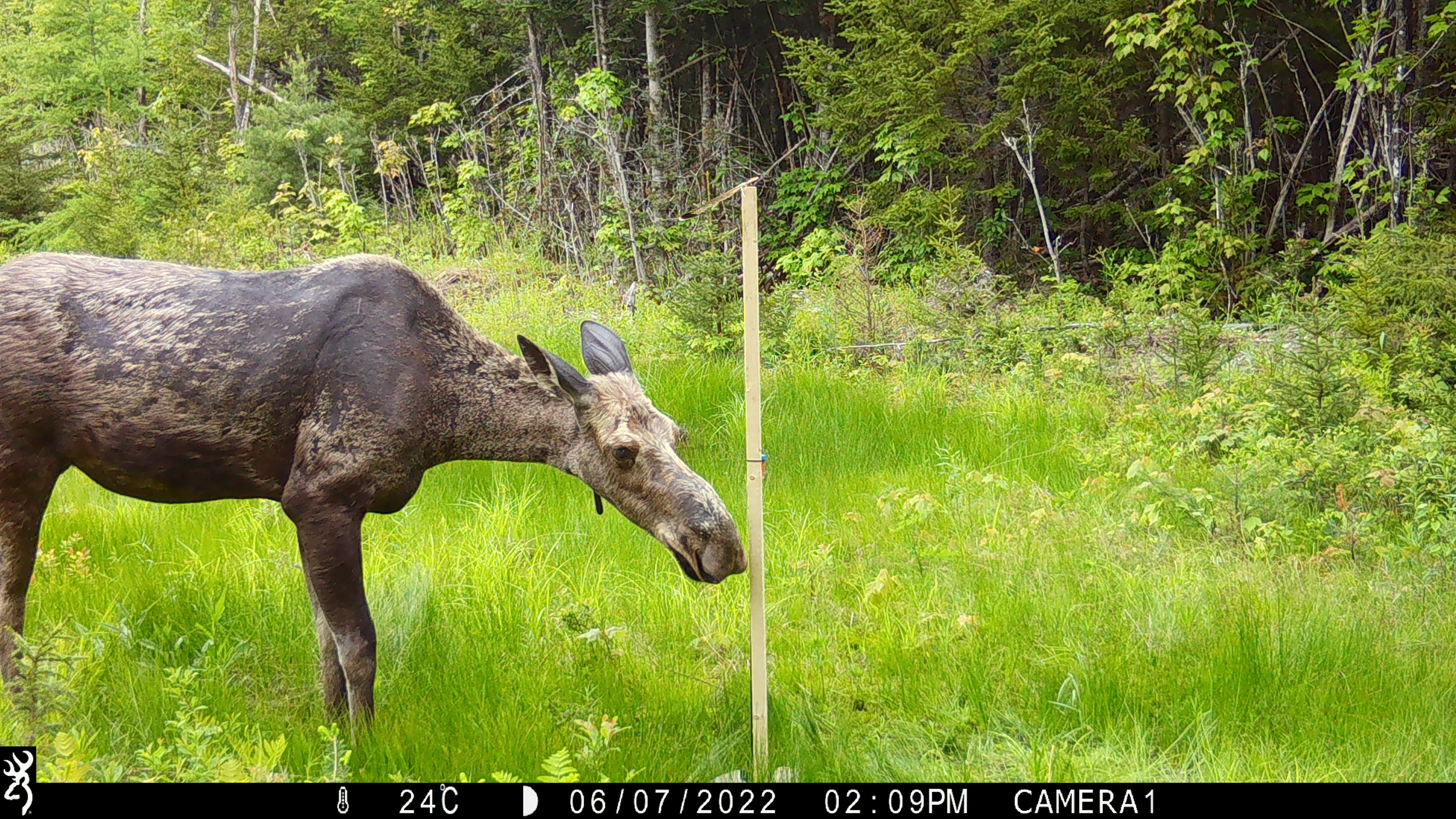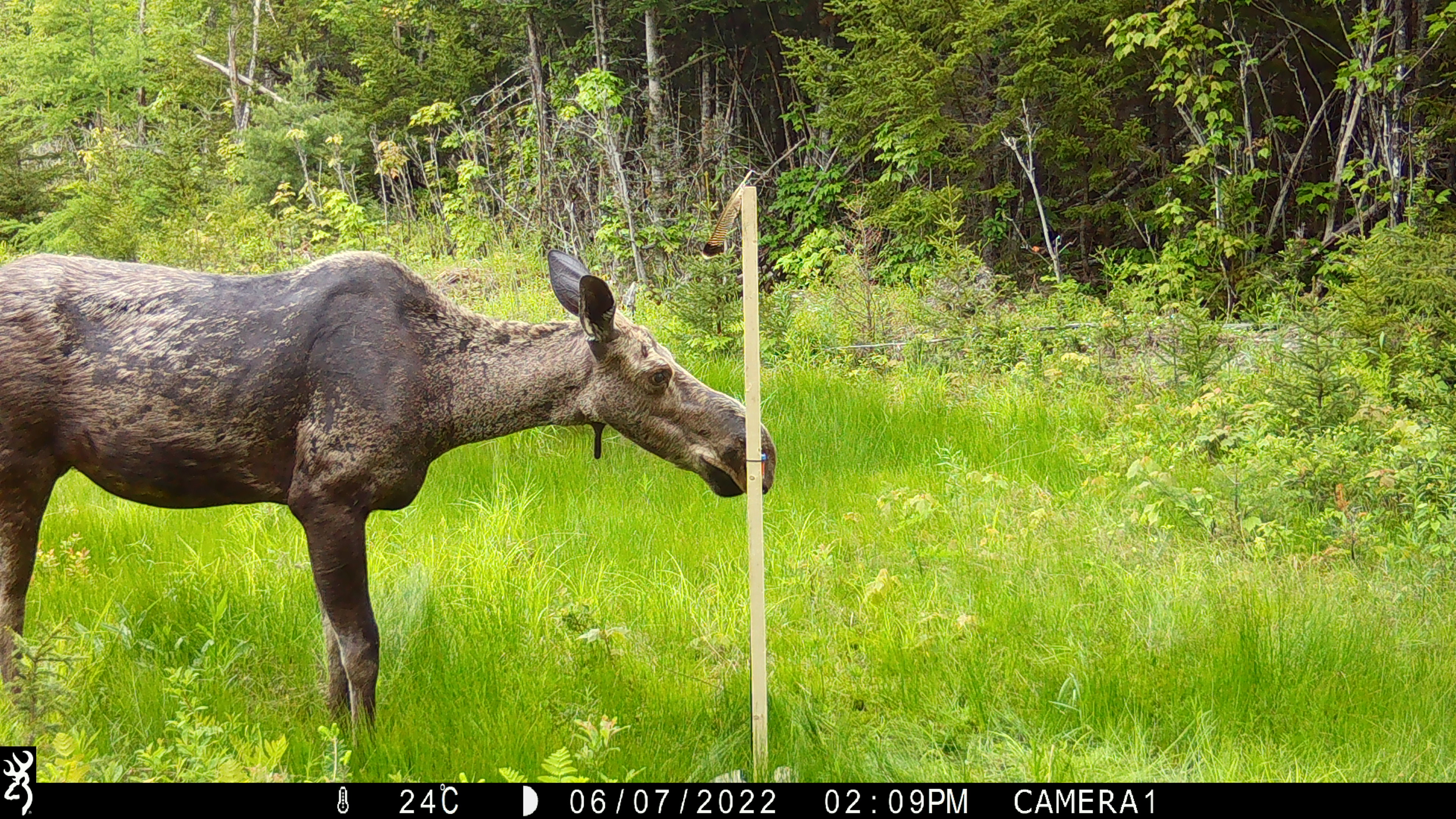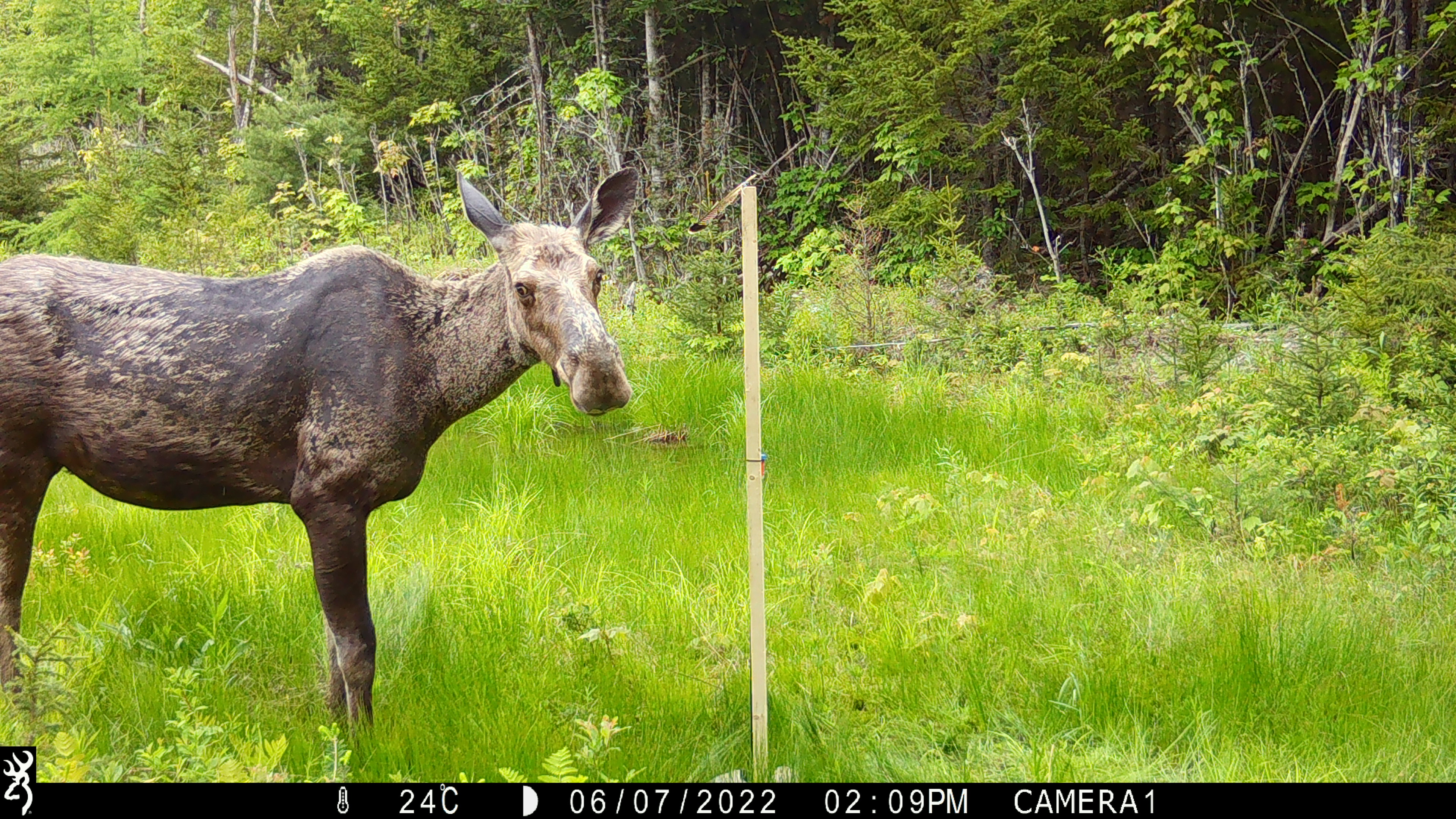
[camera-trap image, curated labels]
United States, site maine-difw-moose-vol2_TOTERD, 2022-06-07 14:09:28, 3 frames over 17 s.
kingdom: Animalia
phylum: Chordata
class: Mammalia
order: Artiodactyla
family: Cervidae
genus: Alces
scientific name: Alces alces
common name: moose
Moose (Alces alces).